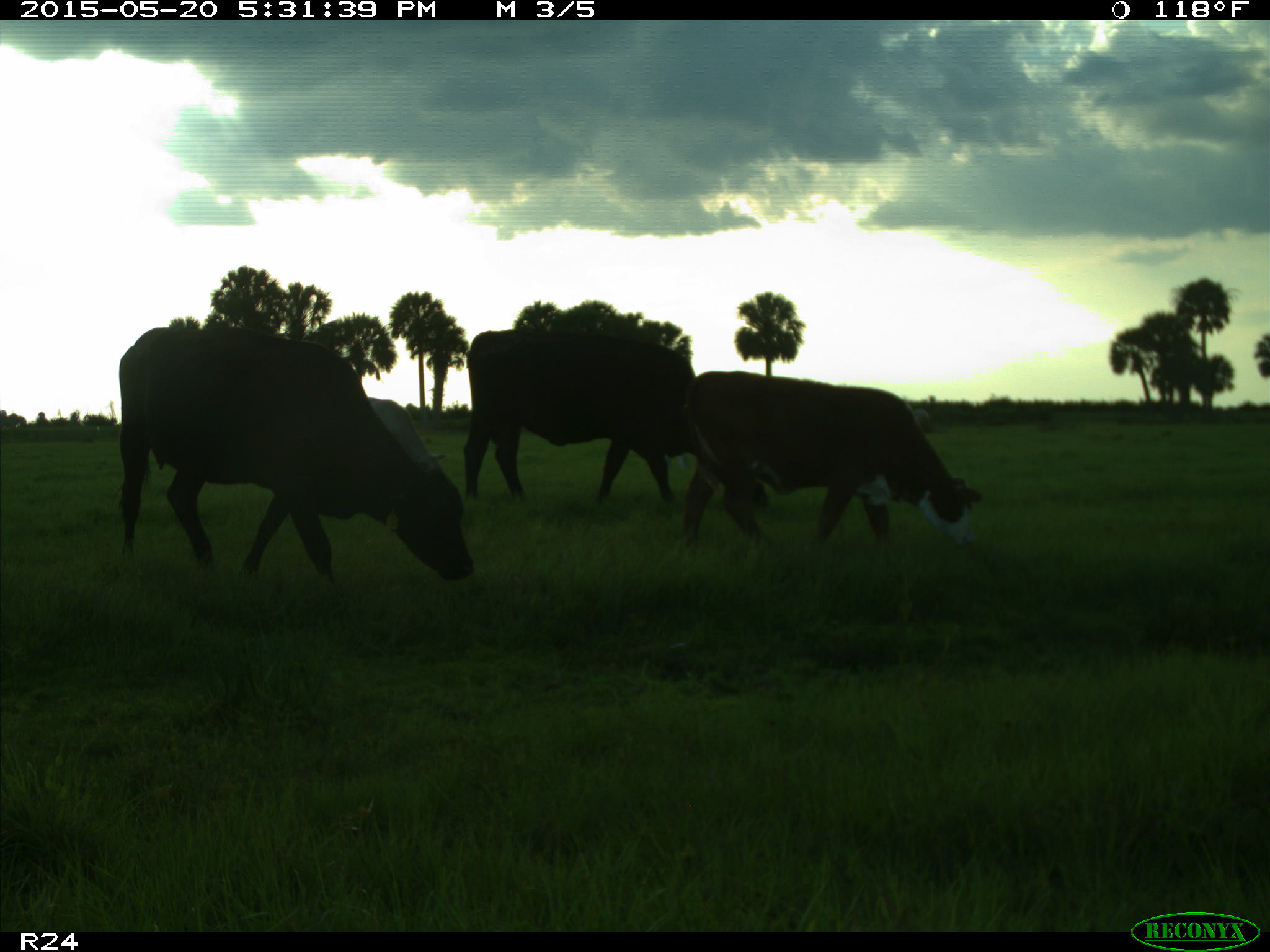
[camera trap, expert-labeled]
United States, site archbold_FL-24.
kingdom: Animalia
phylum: Chordata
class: Mammalia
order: Artiodactyla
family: Bovidae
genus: Bos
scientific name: Bos taurus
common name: domestic cow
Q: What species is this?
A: Bos taurus (domestic cow).